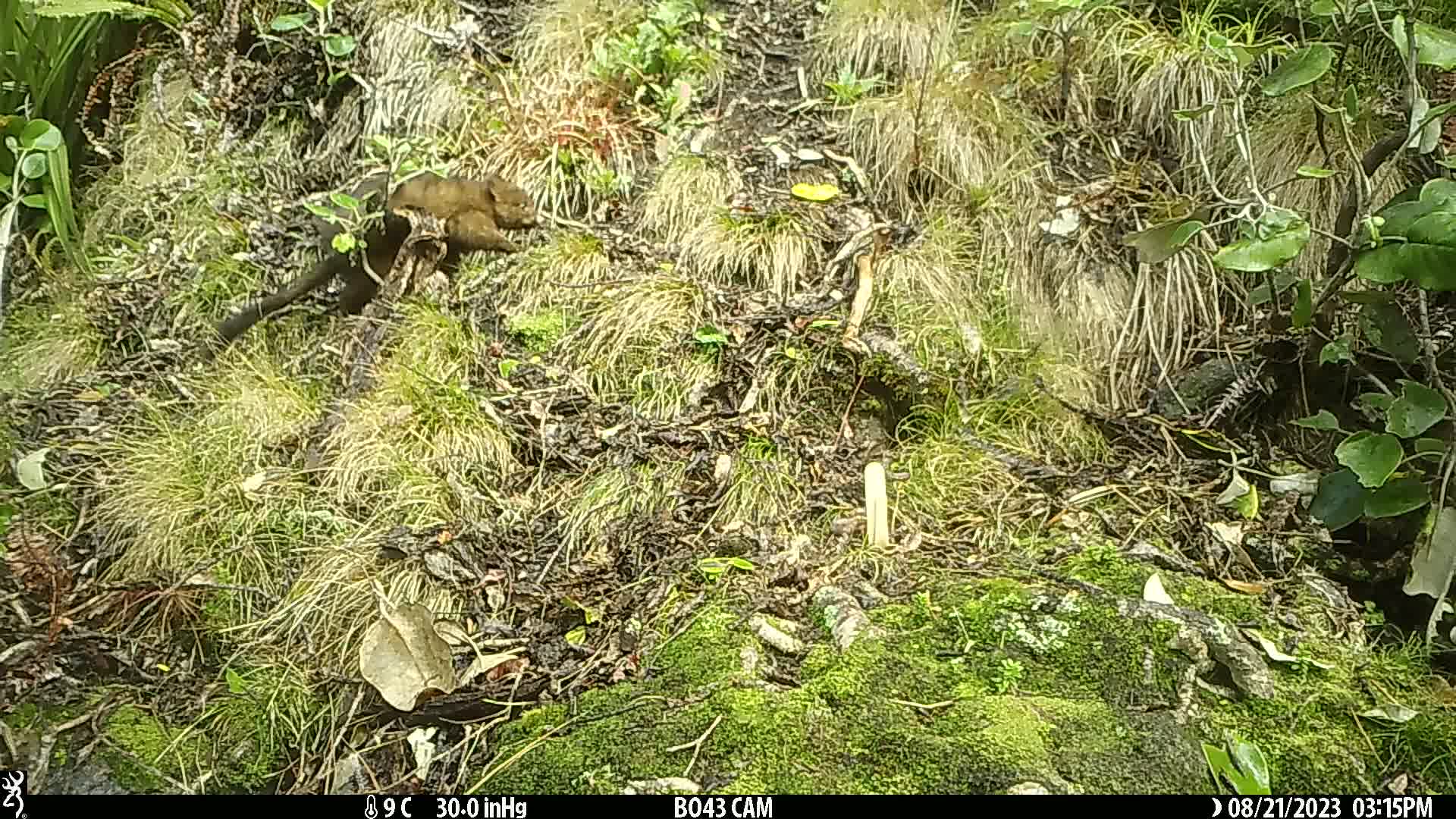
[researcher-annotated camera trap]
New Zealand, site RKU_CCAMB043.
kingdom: Animalia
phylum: Chordata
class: Mammalia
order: Diprotodontia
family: Phalangeridae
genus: Trichosurus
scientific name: Trichosurus vulpecula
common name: common brushtail possum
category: possum